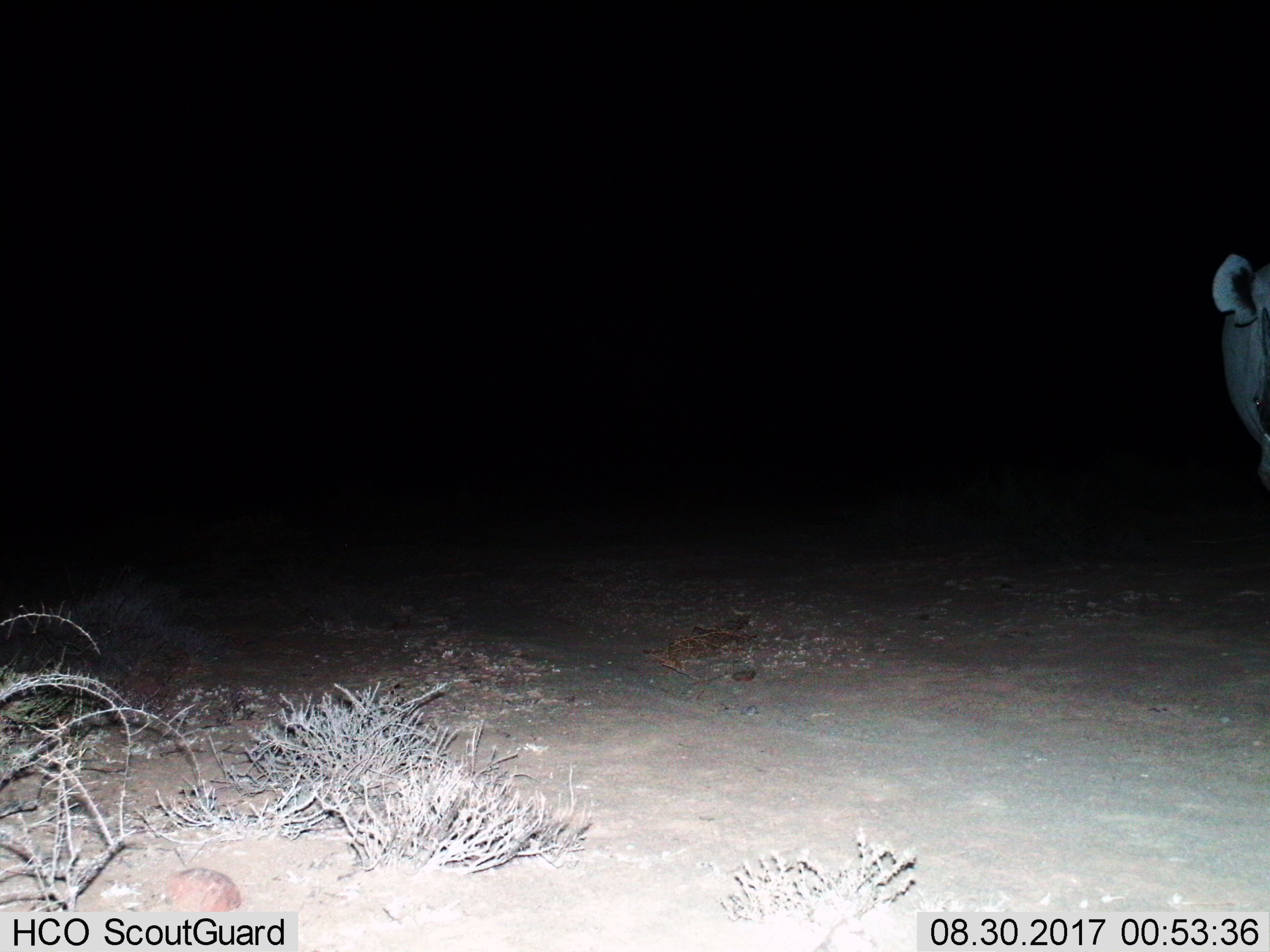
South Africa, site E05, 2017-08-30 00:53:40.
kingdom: Animalia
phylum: Chordata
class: Mammalia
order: Perissodactyla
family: Rhinocerotidae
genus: Diceros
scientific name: Diceros bicornis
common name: black rhinoceros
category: rhinocerosblack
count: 1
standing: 80%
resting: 0%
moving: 20%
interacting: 0%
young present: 0%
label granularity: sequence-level